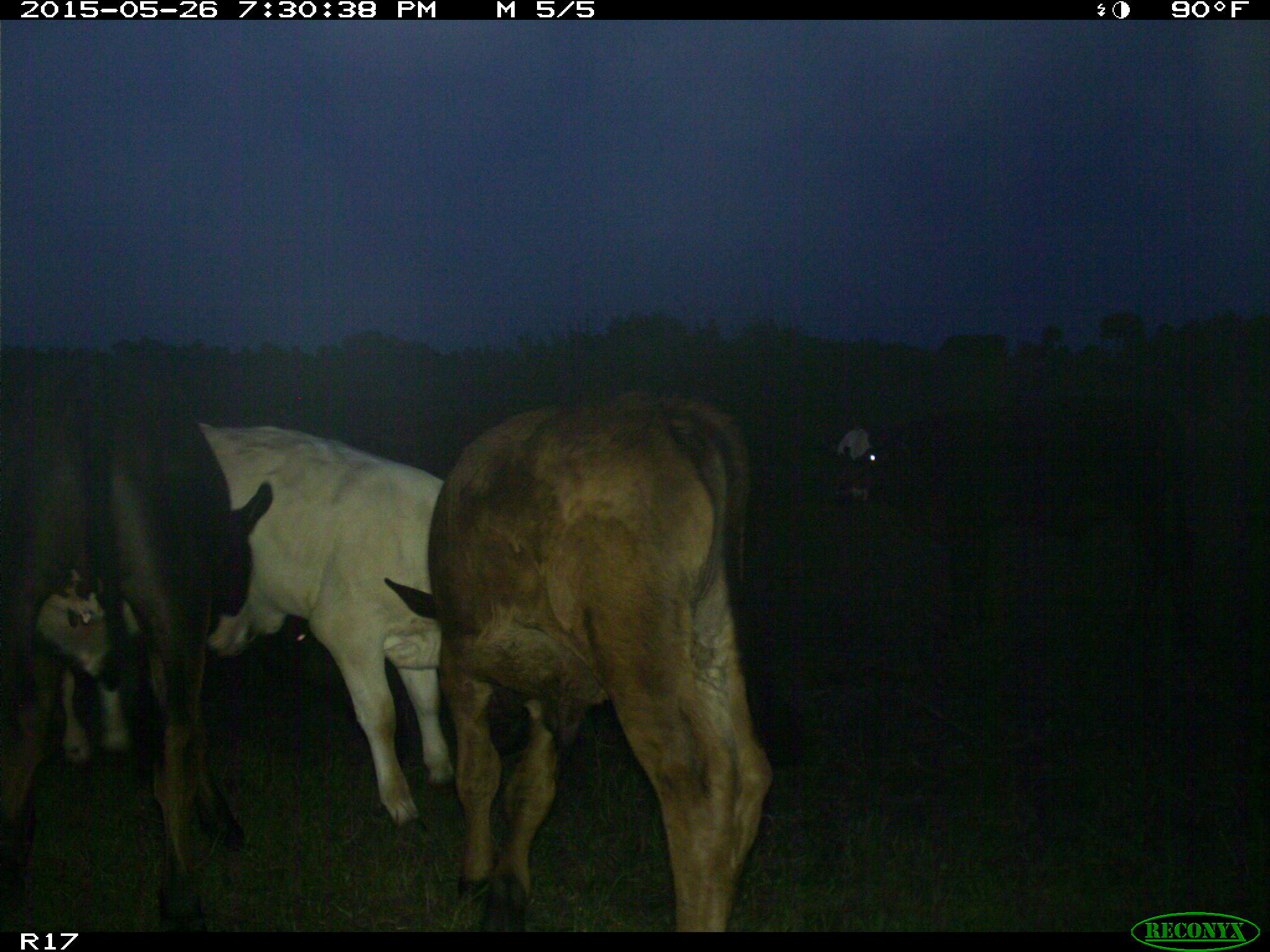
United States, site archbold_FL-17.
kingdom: Animalia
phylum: Chordata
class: Mammalia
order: Artiodactyla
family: Bovidae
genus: Bos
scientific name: Bos taurus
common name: domestic cow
Bos taurus (domestic cow).